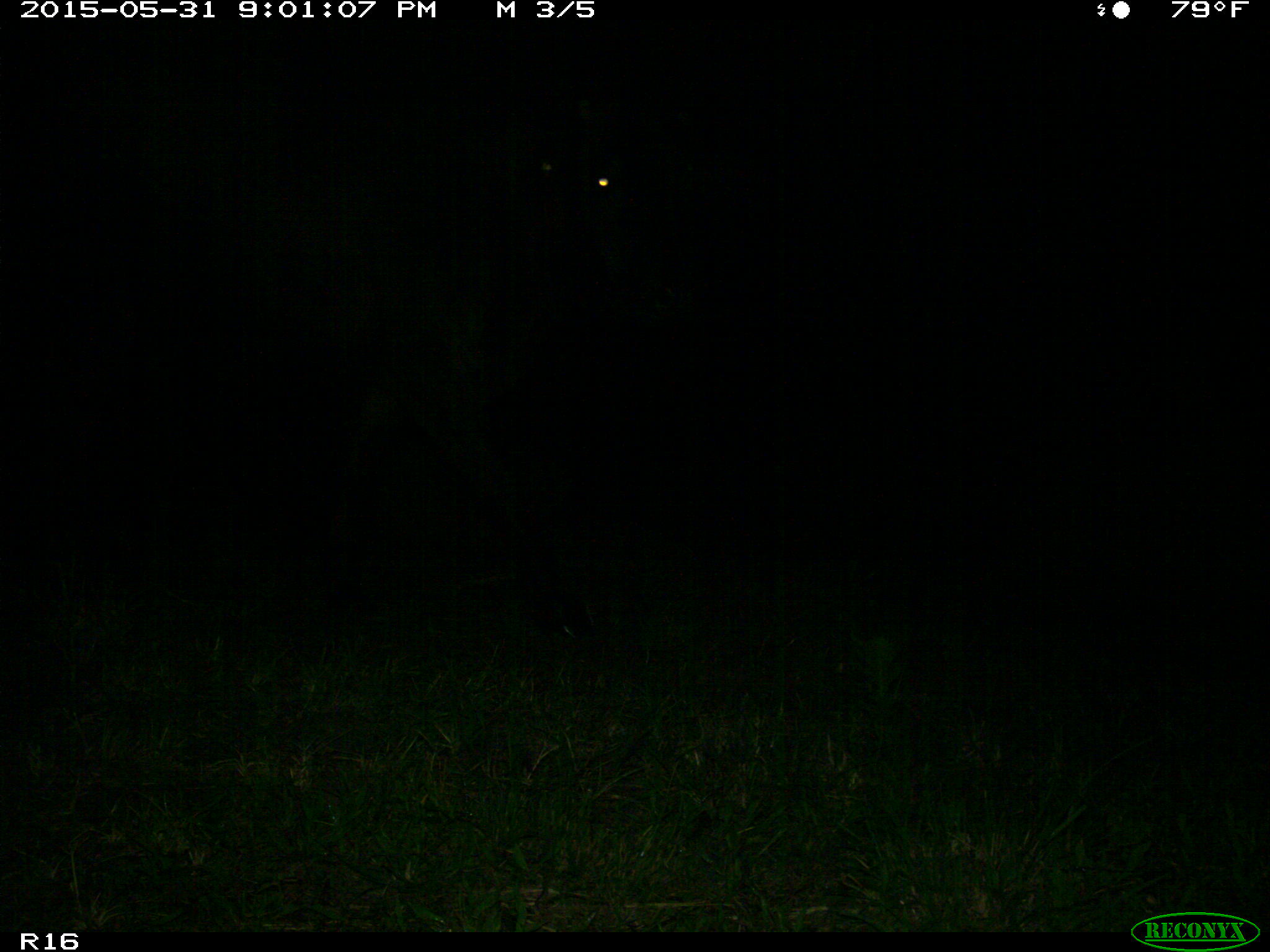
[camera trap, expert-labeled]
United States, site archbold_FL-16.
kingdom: Animalia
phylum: Chordata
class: Mammalia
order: Artiodactyla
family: Bovidae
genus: Bos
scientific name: Bos taurus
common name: domestic cow